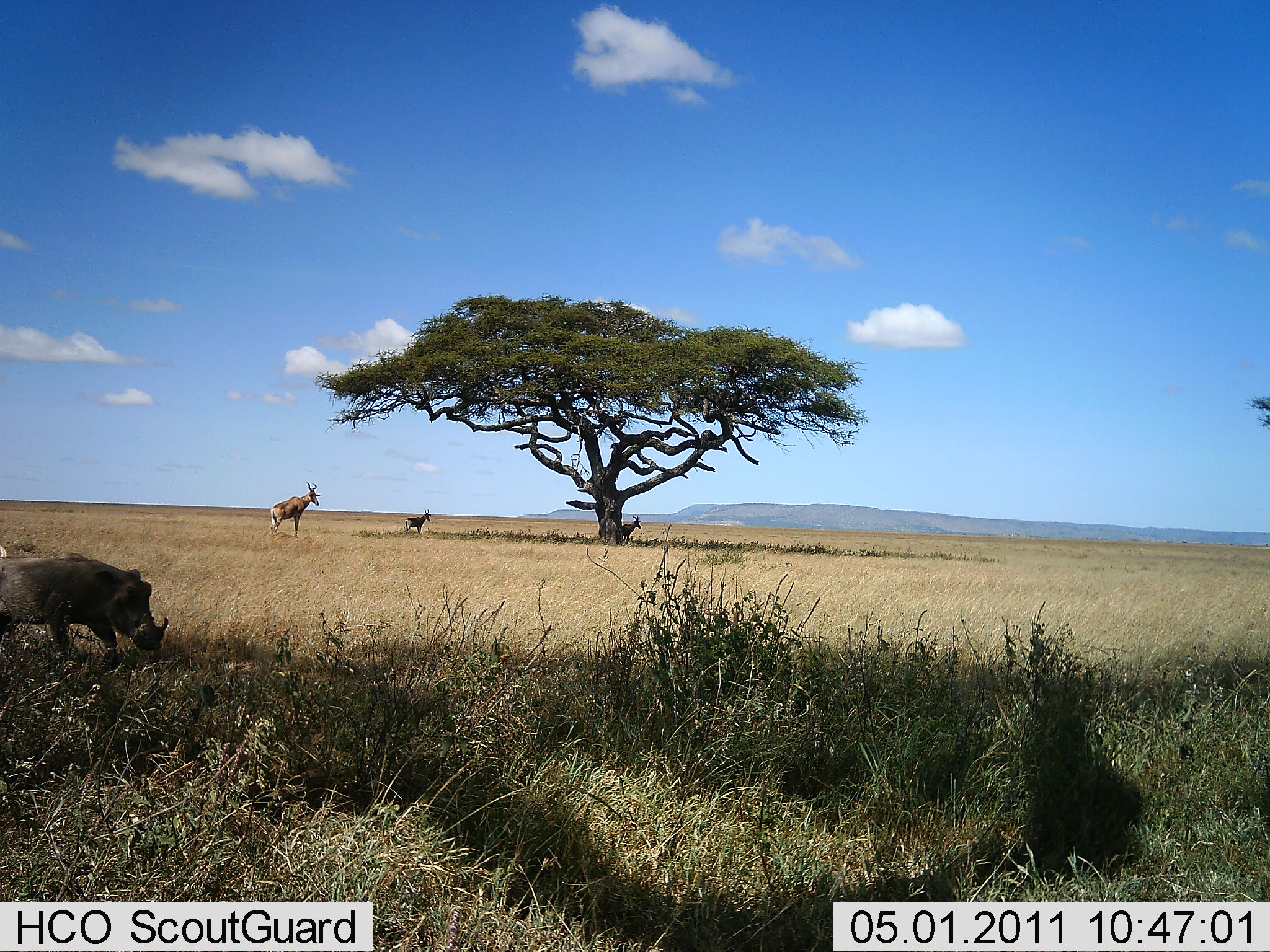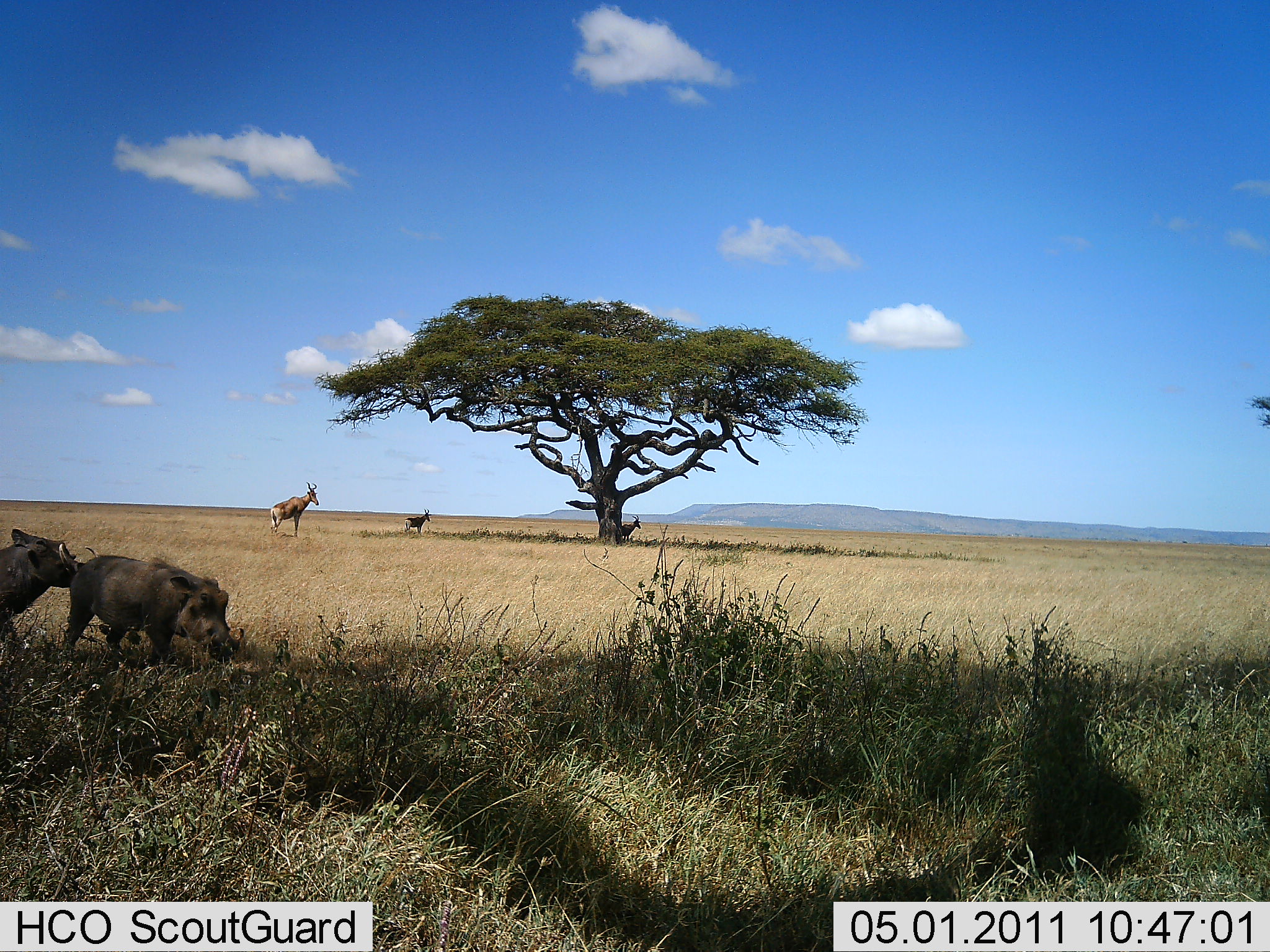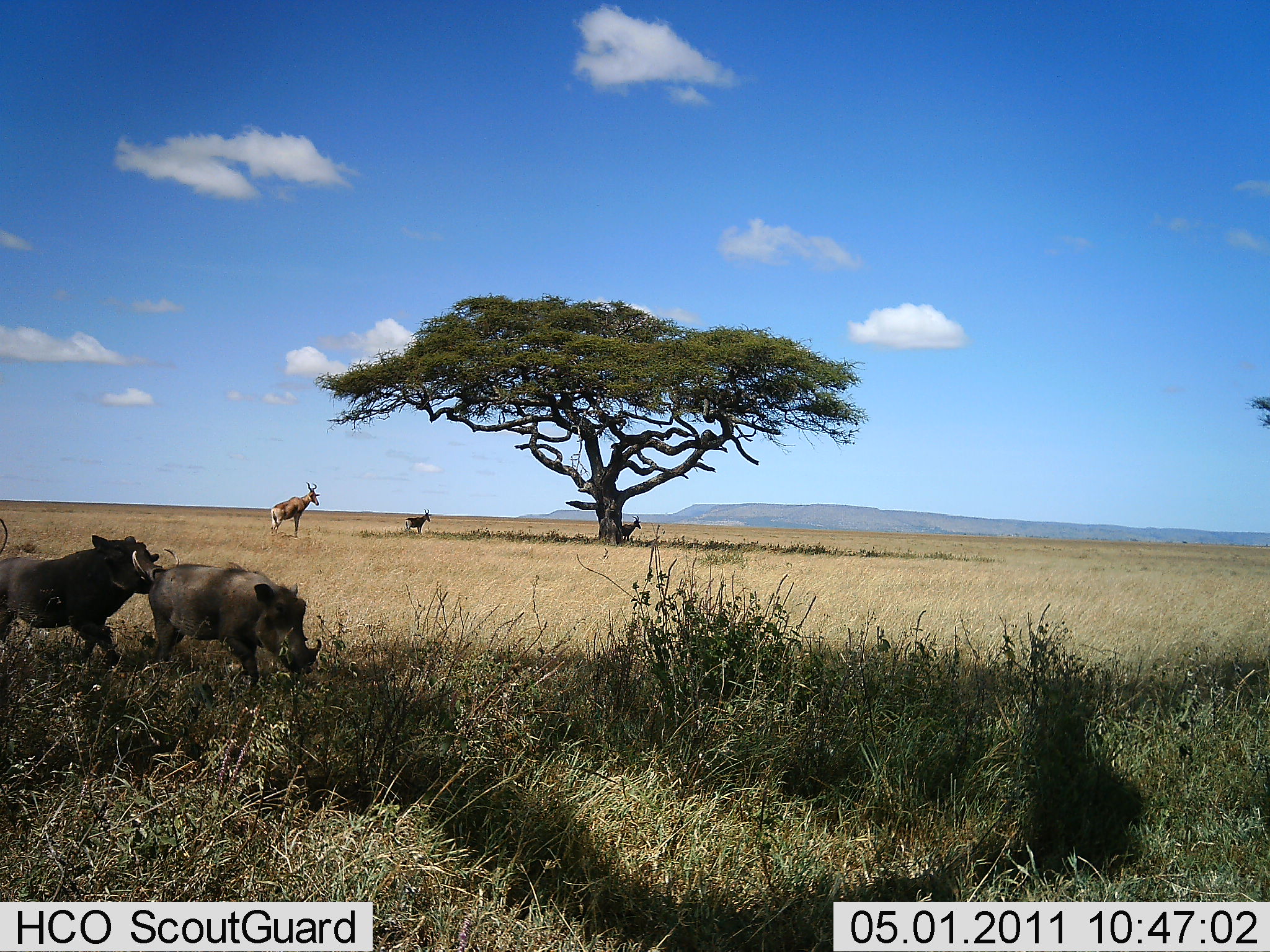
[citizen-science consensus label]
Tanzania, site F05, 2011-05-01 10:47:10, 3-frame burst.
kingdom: Animalia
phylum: Chordata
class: Mammalia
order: Artiodactyla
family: Bovidae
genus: Alcelaphus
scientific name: Alcelaphus buselaphus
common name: hartebeest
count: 2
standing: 91%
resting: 0%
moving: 9%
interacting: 0%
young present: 9%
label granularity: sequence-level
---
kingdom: Animalia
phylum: Chordata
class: Mammalia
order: Artiodactyla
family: Suidae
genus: Phacochoerus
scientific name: Phacochoerus africanus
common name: warthog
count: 2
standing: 0%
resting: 0%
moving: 94%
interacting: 12%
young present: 0%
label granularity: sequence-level